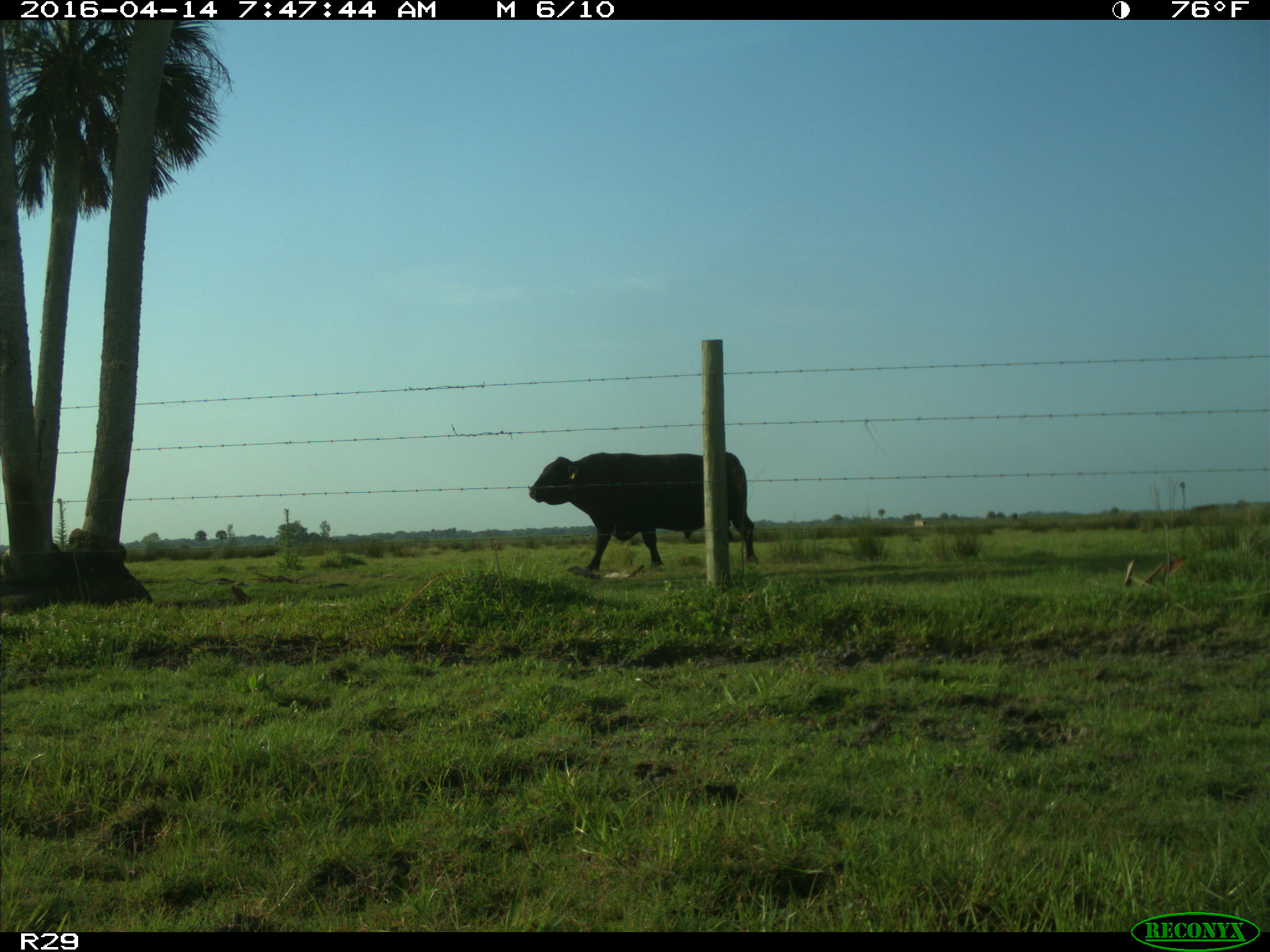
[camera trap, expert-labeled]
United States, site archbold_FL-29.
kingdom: Animalia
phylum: Chordata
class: Mammalia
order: Artiodactyla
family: Bovidae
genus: Bos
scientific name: Bos taurus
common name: domestic cow